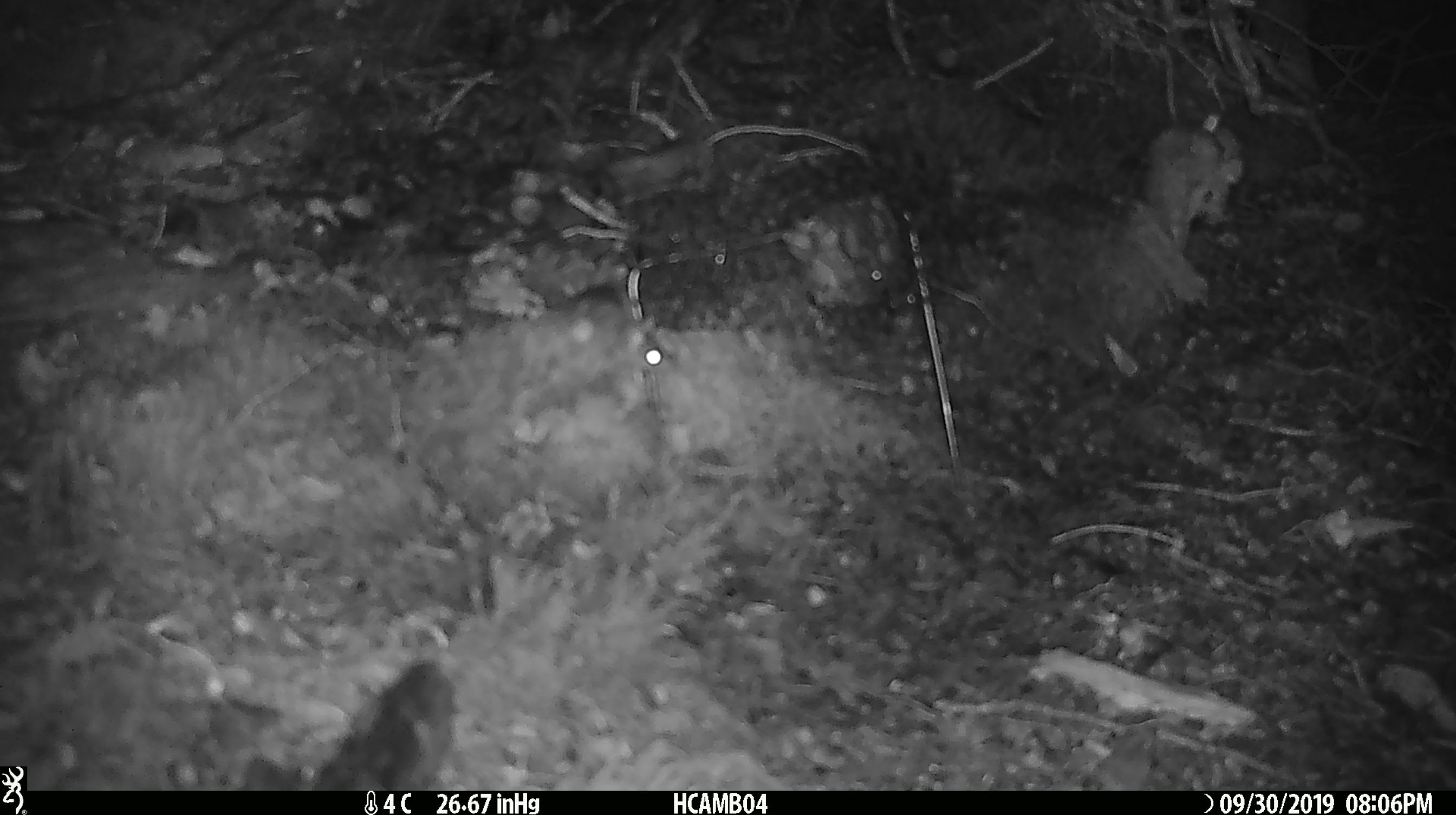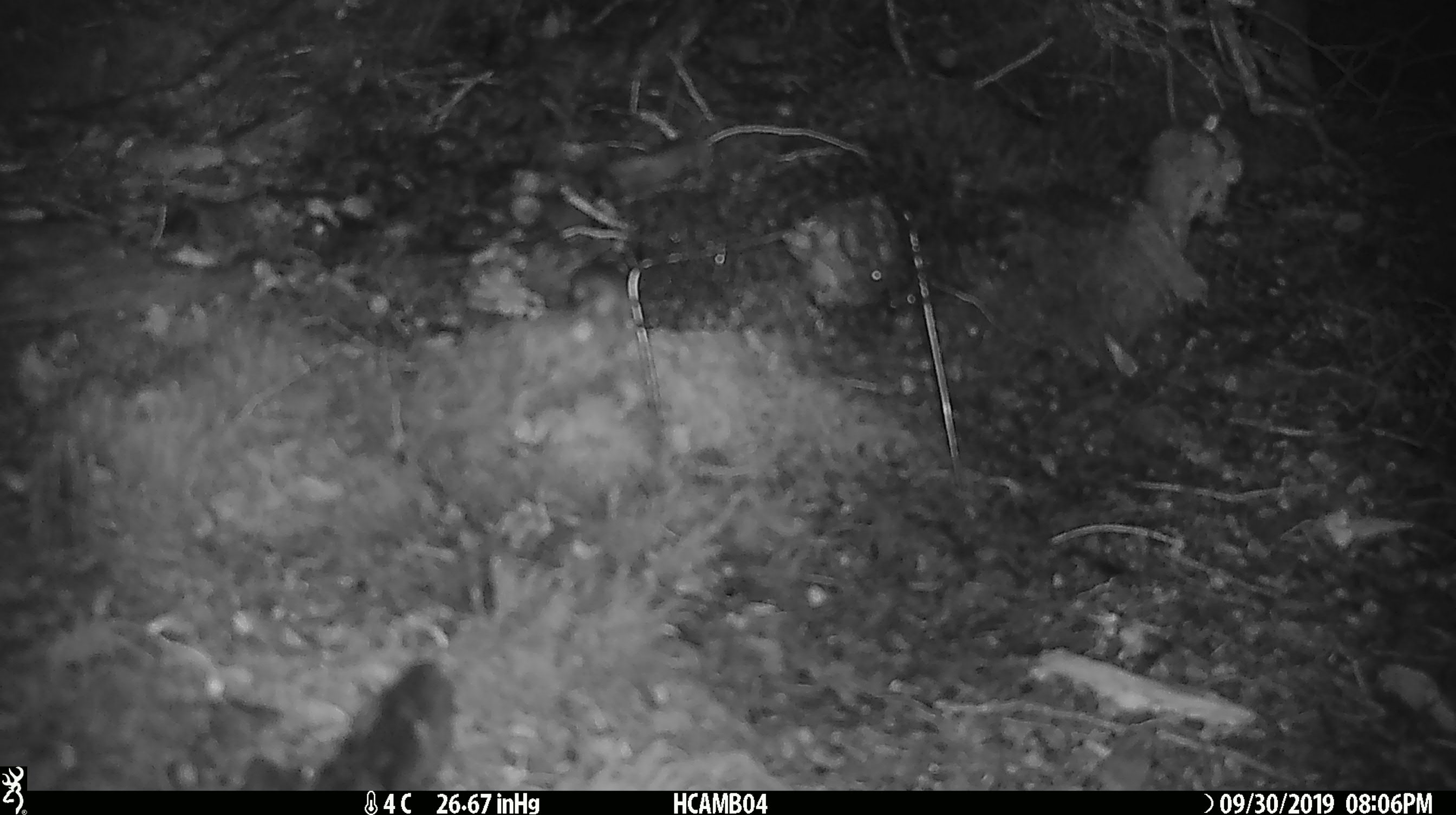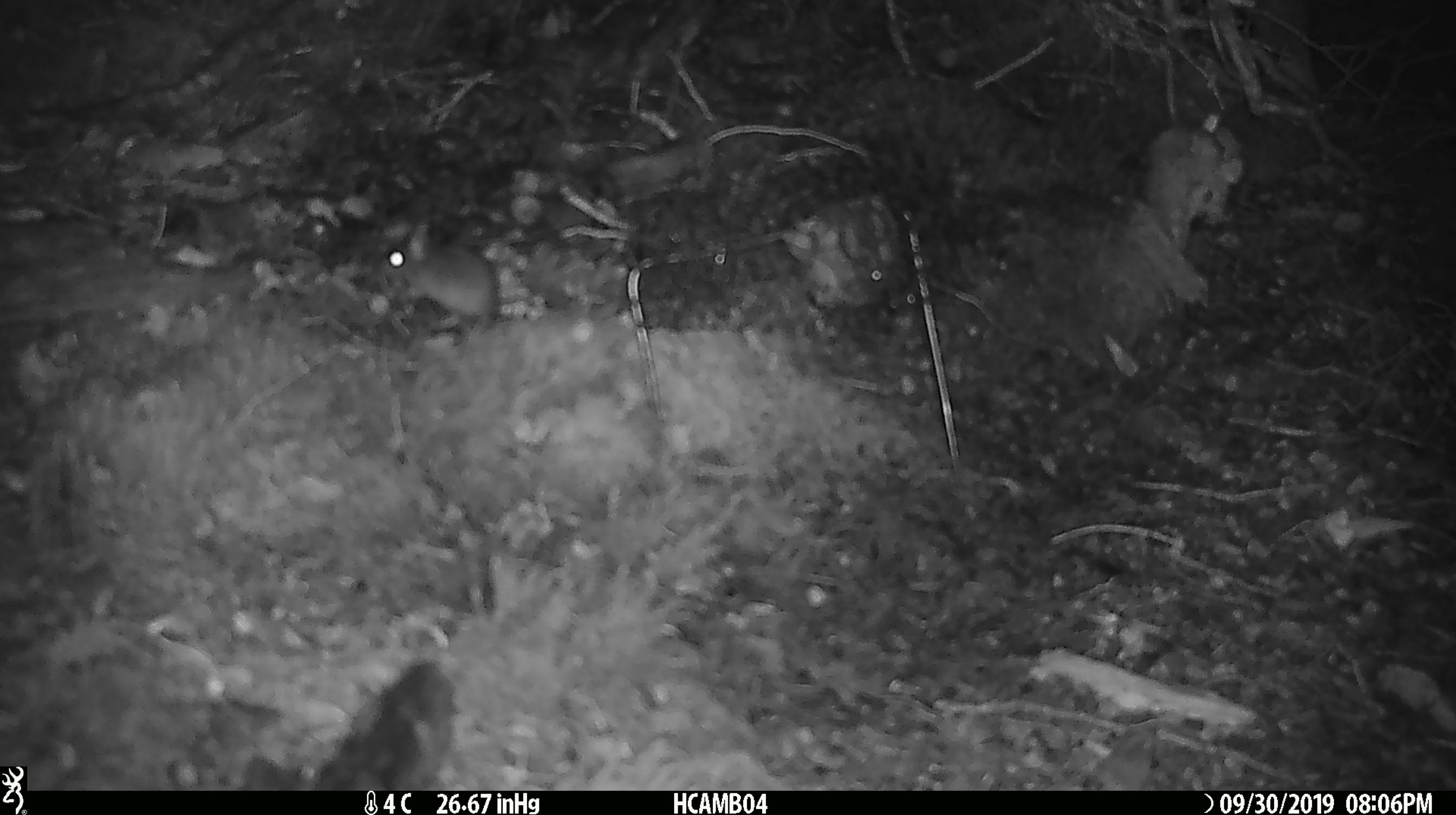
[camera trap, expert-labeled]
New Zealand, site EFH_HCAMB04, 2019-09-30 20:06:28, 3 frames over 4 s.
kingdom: Animalia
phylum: Chordata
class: Mammalia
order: Rodentia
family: Muridae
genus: Mus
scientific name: Mus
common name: mouse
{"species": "mouse (Mus)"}